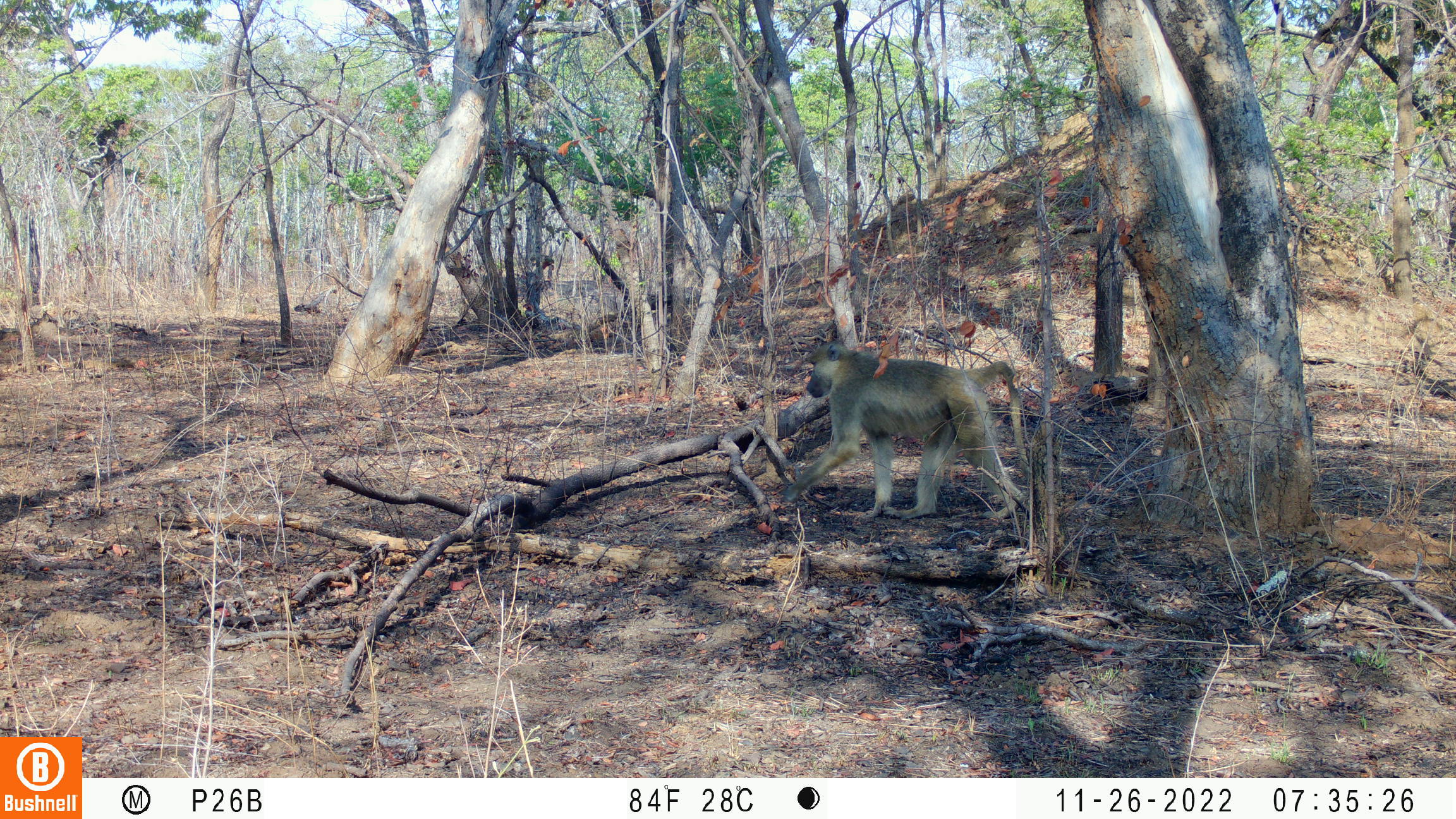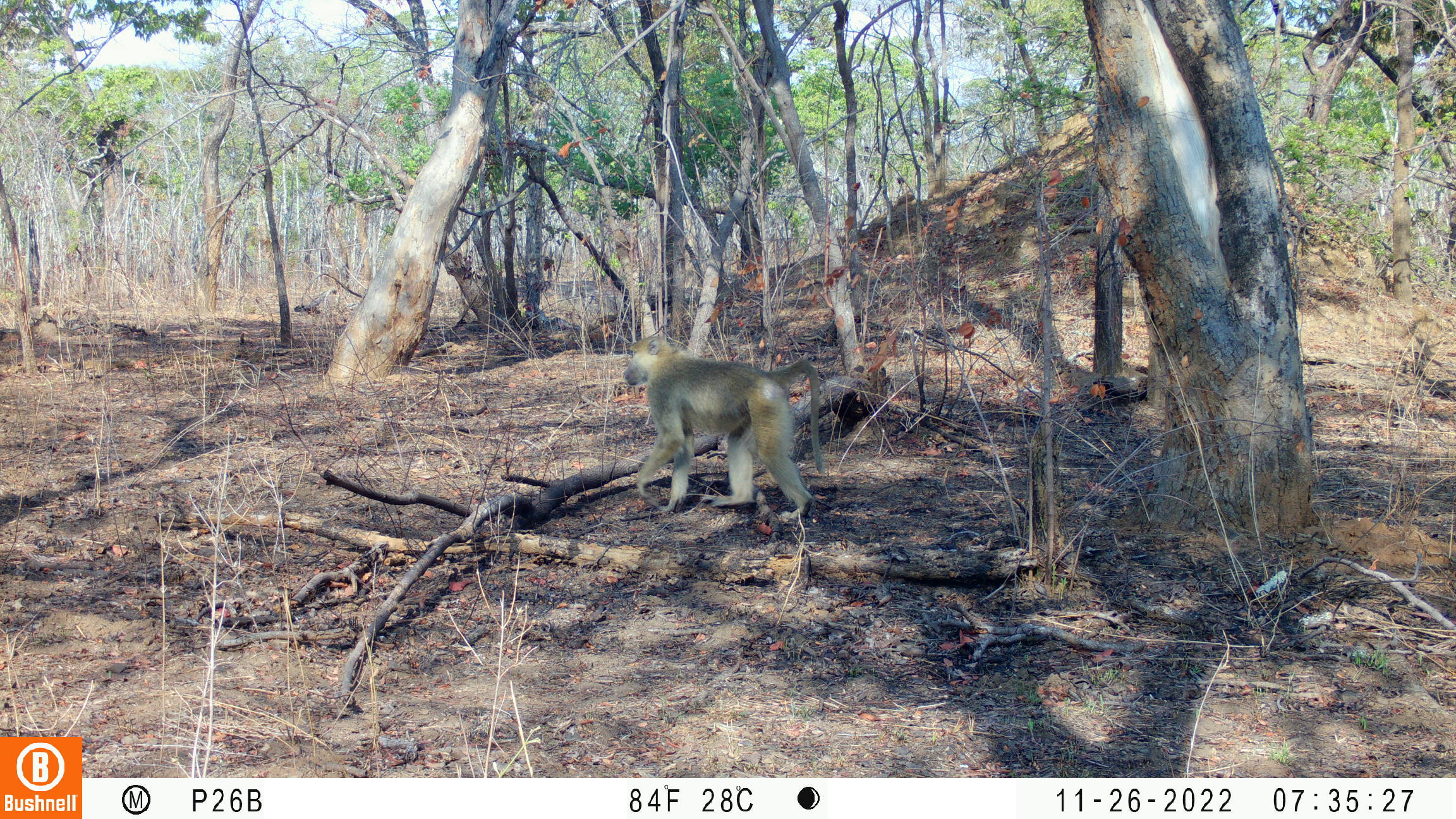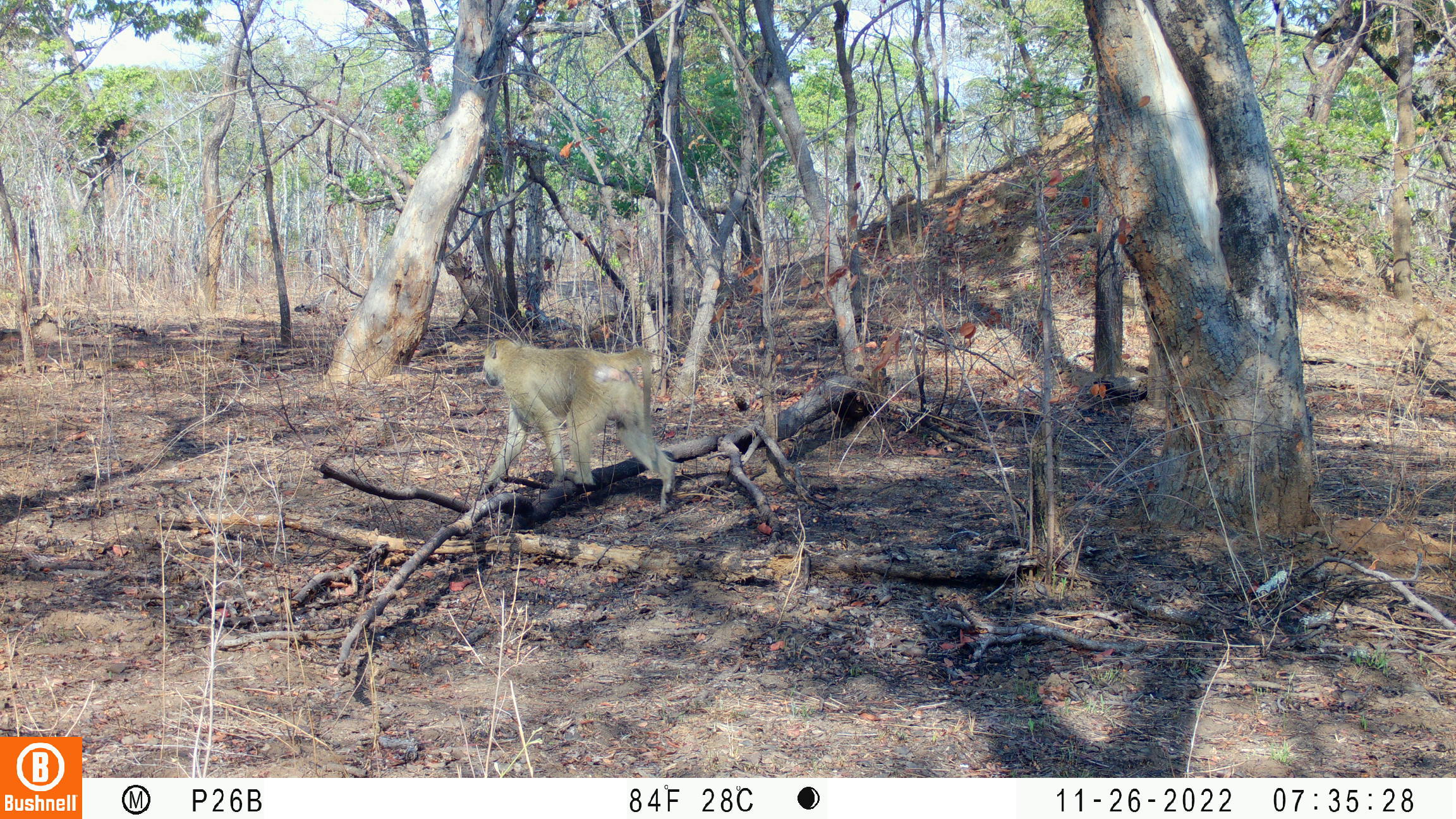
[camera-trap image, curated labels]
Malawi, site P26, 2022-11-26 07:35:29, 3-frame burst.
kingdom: Animalia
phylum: Chordata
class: Mammalia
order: Primates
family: Cercopithecidae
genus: Papio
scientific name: Papio cynocephalus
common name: yellow baboon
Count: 1.